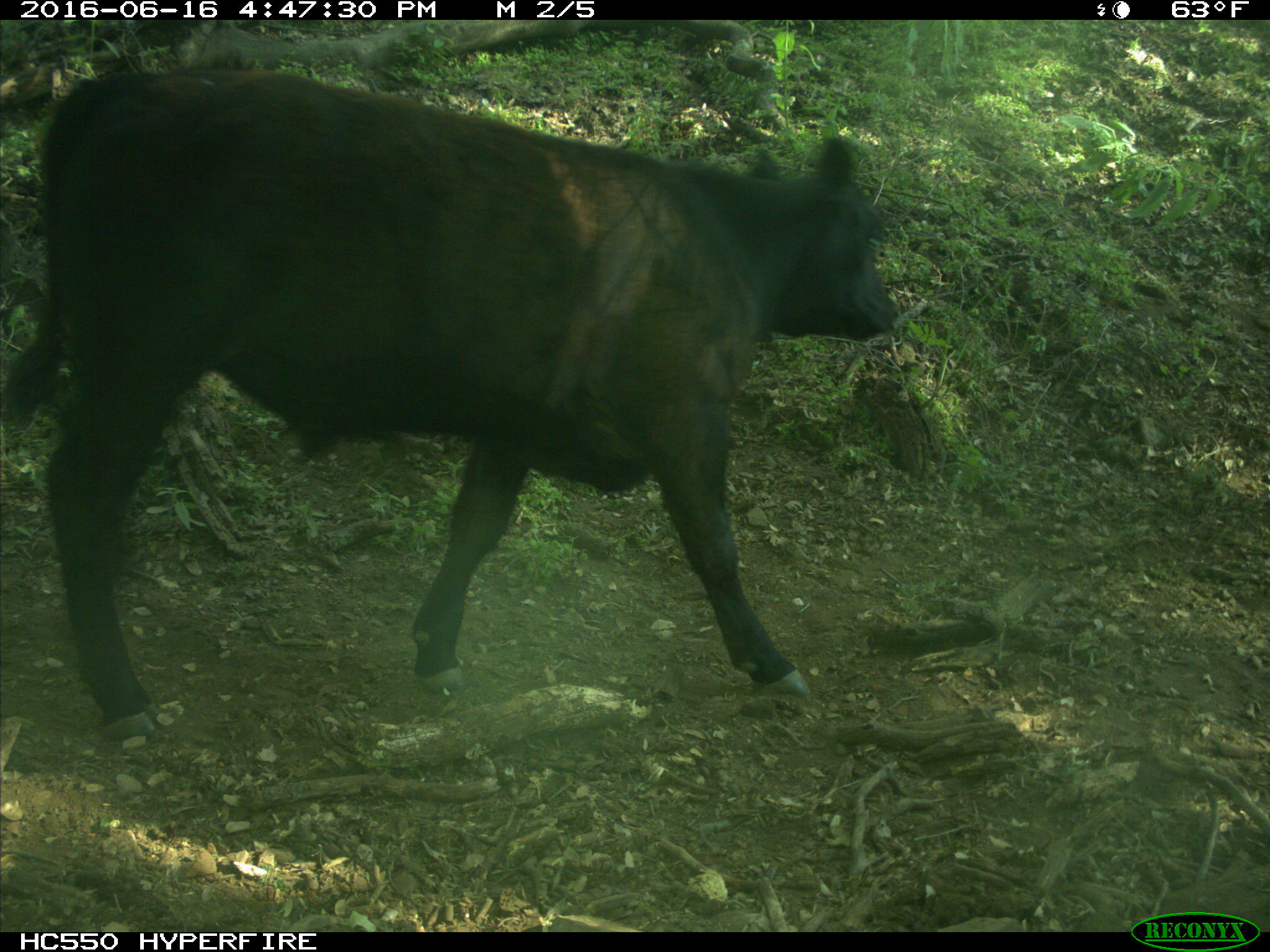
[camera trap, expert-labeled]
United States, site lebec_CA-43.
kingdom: Animalia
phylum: Chordata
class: Mammalia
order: Artiodactyla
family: Bovidae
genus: Bos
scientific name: Bos taurus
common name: domestic cow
Bos taurus (domestic cow).